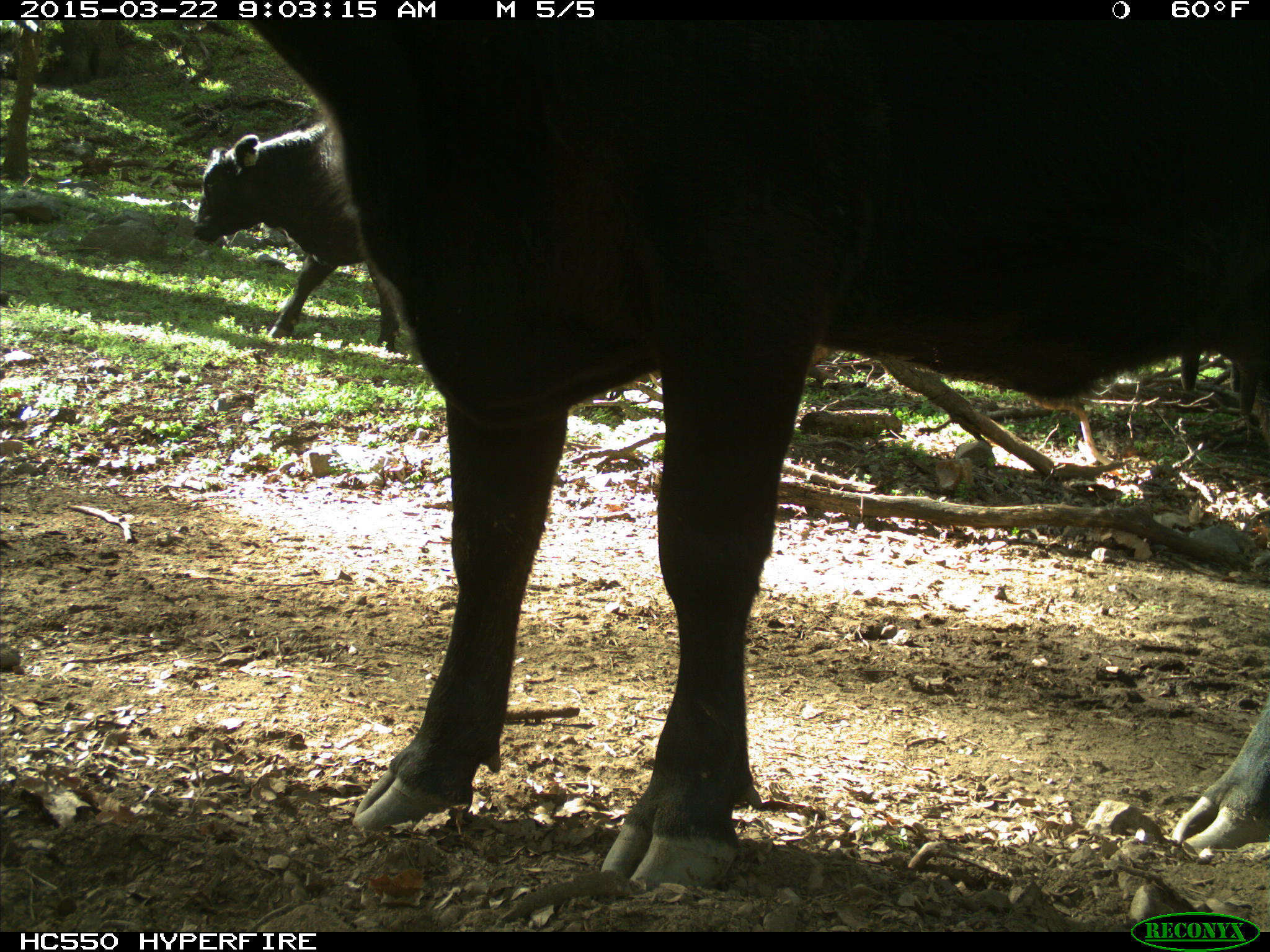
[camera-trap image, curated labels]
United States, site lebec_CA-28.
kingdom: Animalia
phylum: Chordata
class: Mammalia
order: Artiodactyla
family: Bovidae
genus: Bos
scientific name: Bos taurus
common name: domestic cow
Bos taurus (domestic cow).